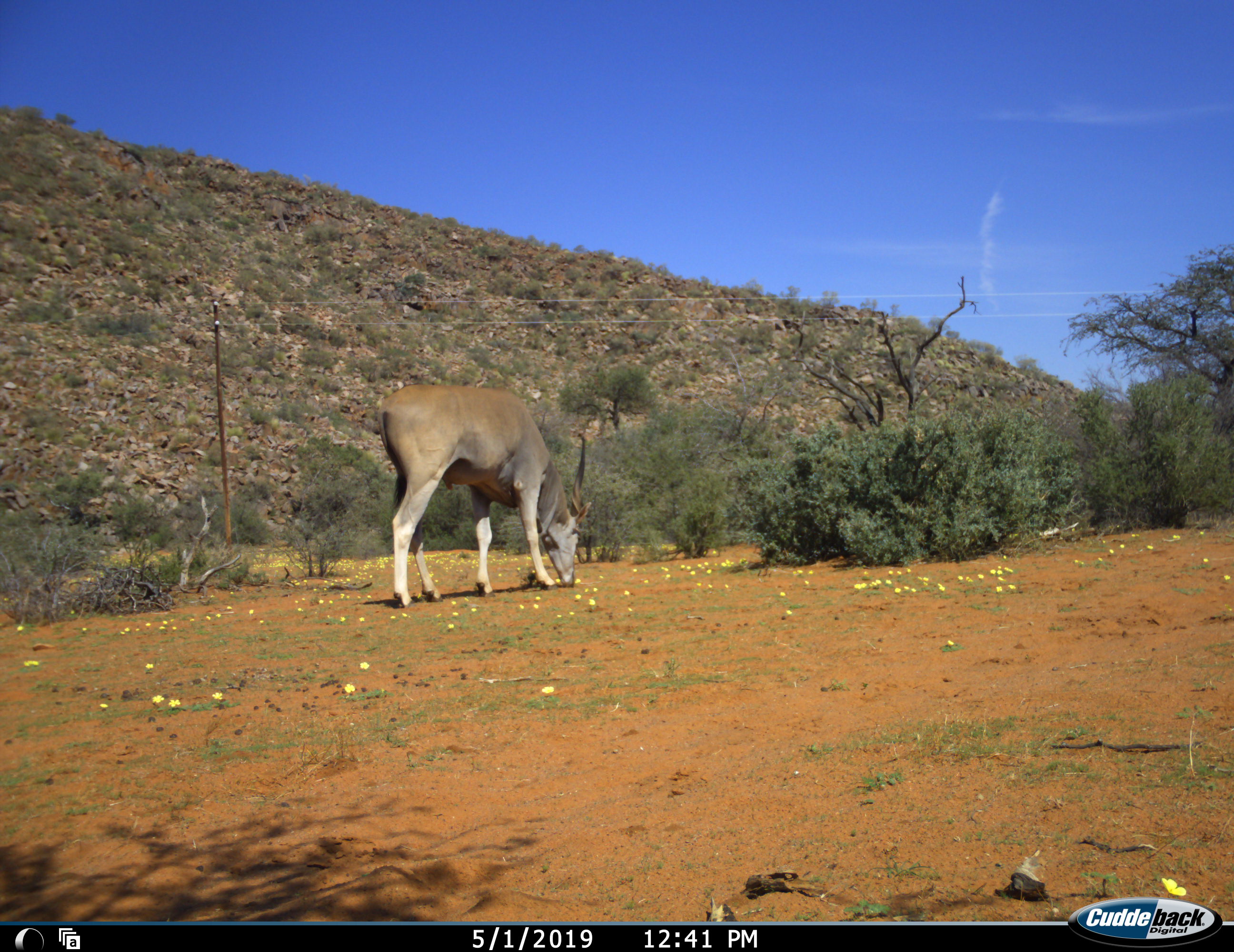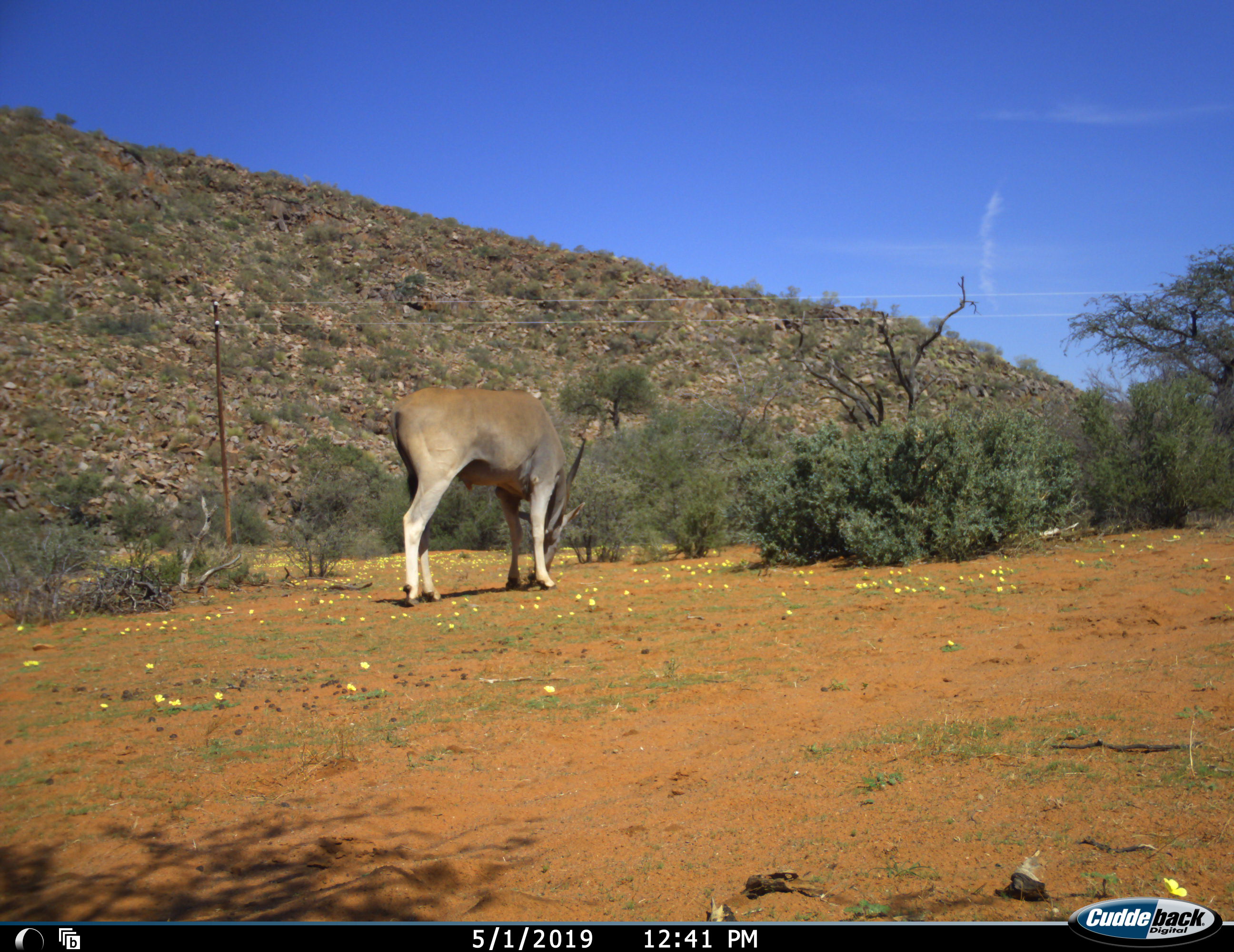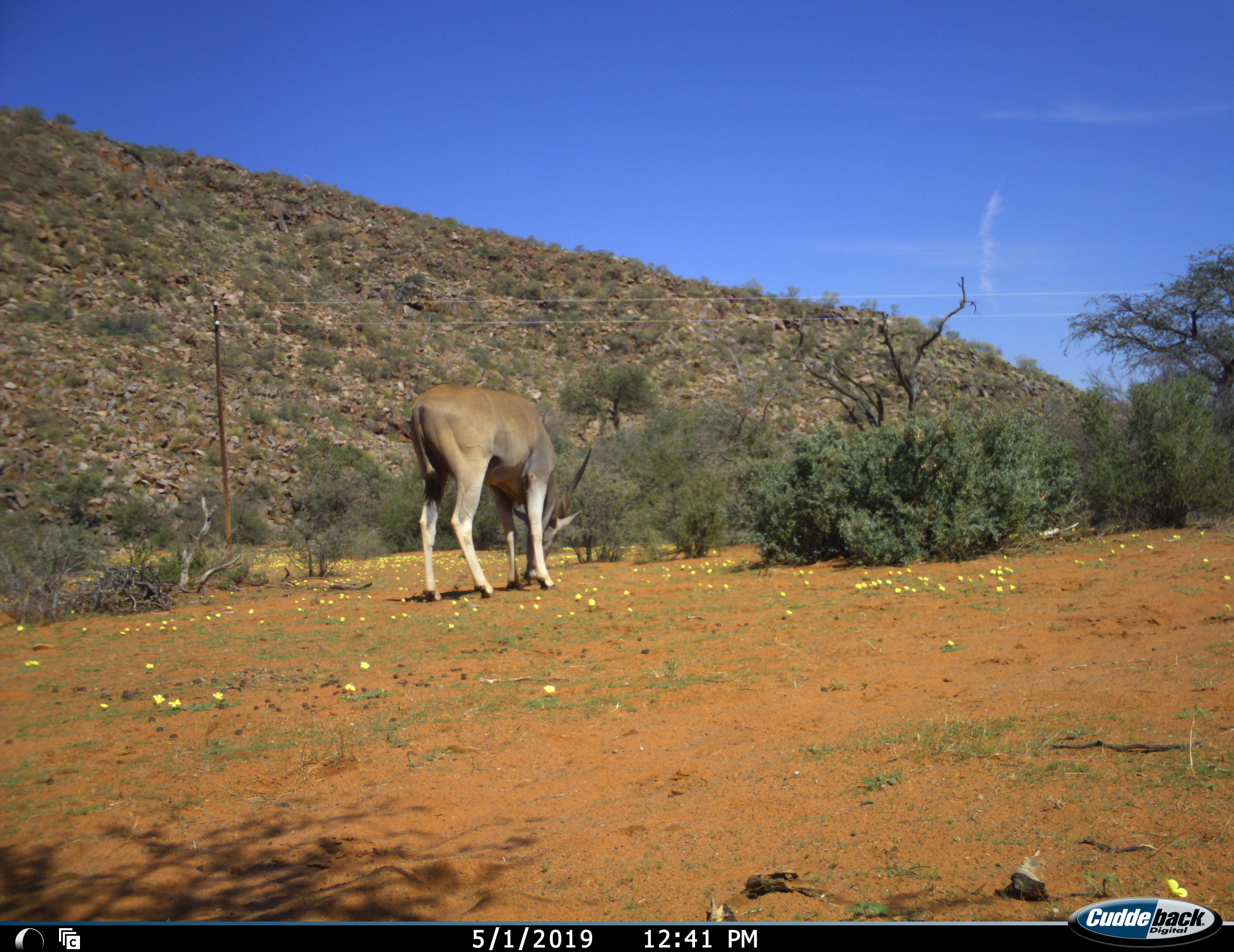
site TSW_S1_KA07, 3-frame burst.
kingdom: Animalia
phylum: Chordata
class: Mammalia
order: Artiodactyla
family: Bovidae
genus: Tragelaphus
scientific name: Tragelaphus oryx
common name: eland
Eland (Tragelaphus oryx), count 1. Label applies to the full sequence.